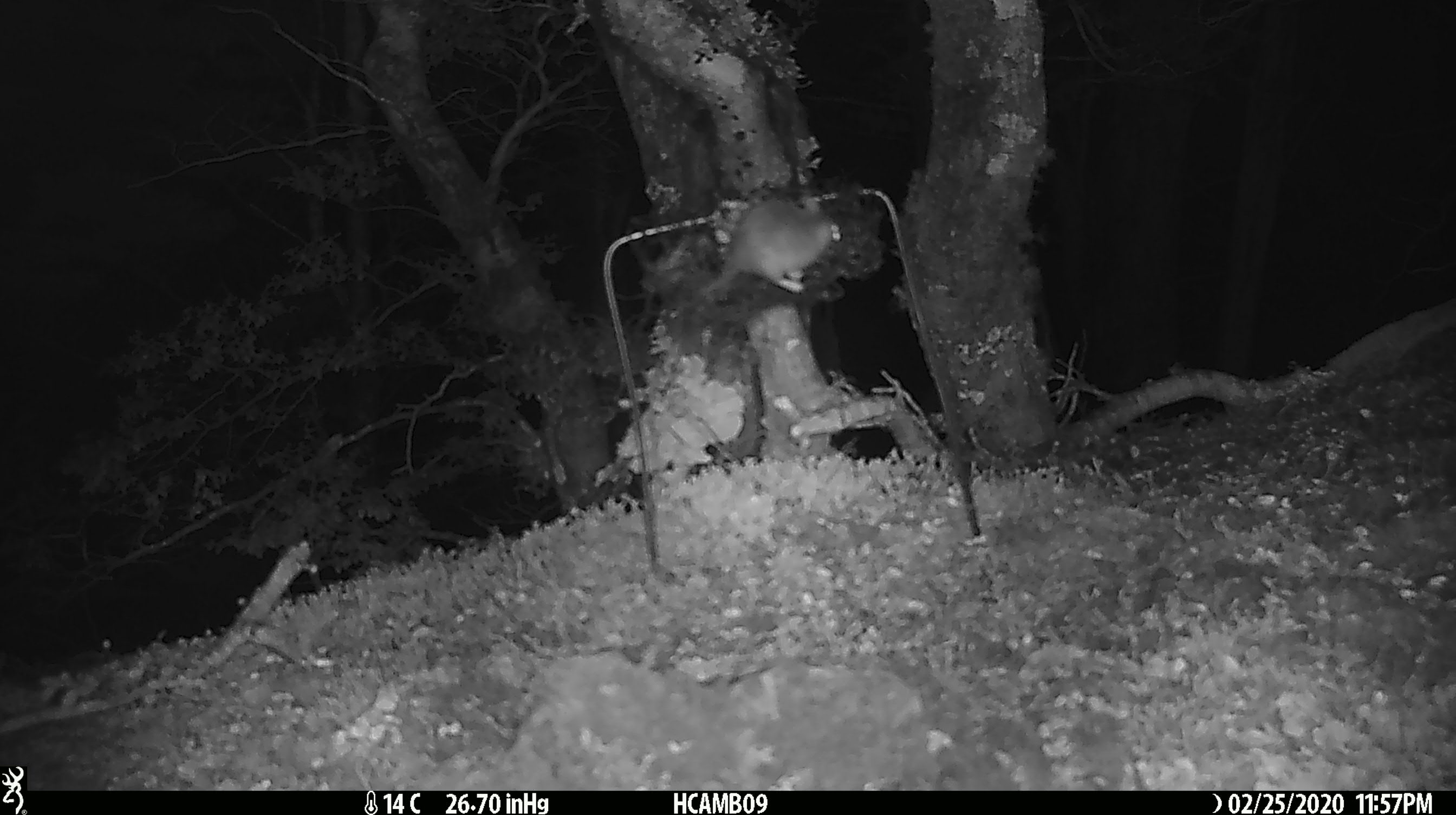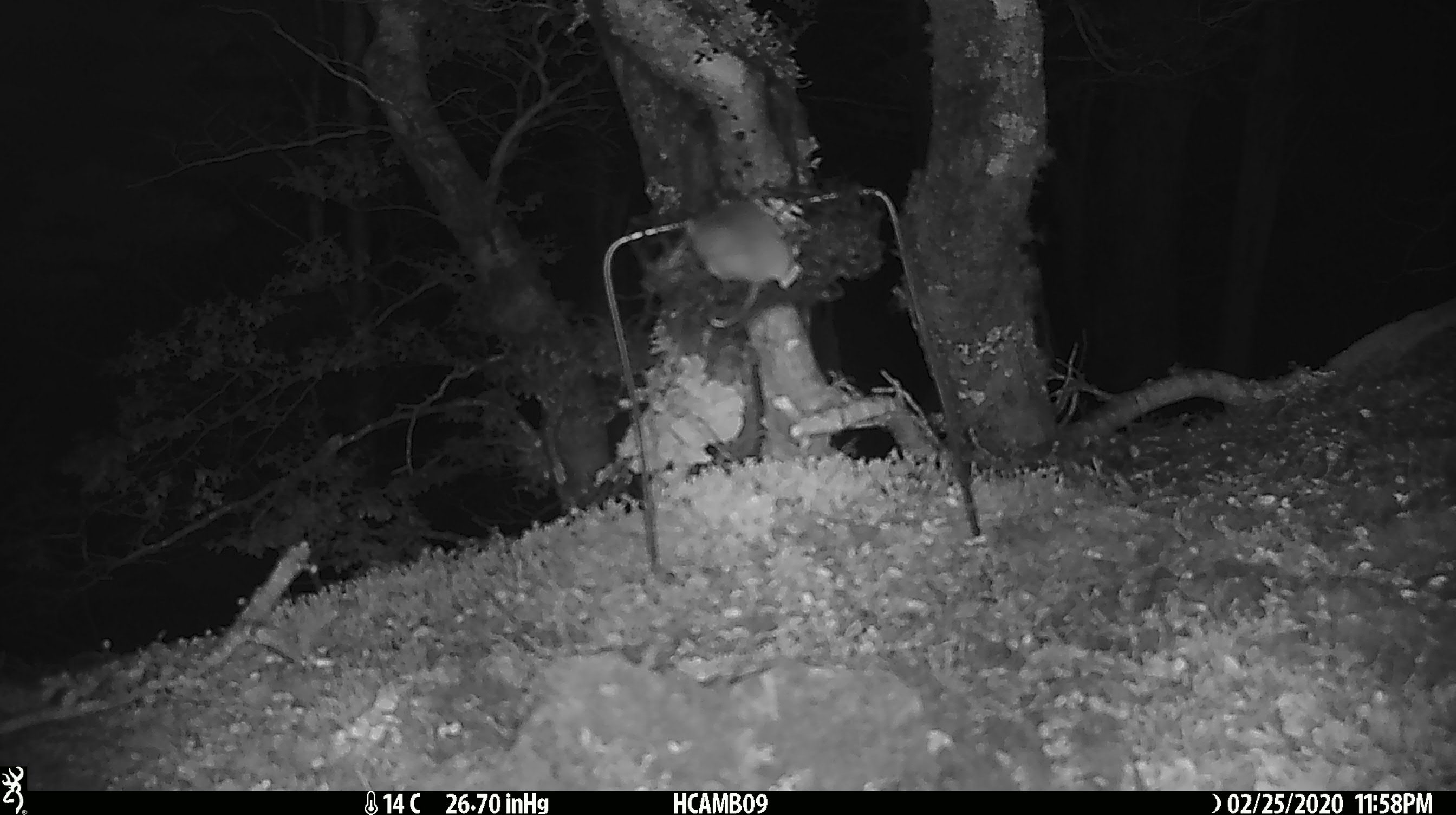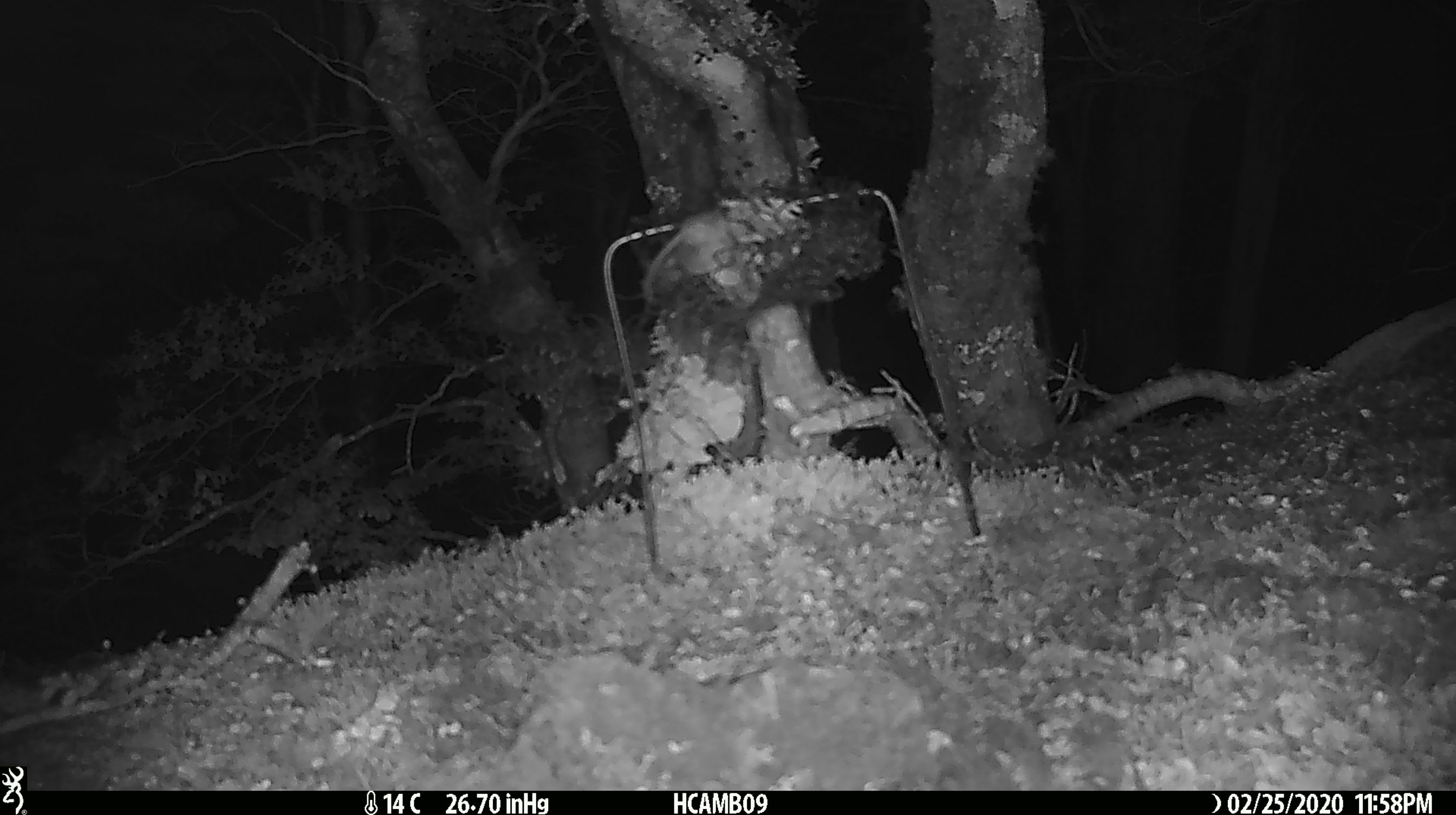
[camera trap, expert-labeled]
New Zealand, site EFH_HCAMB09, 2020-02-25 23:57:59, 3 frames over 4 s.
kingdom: Animalia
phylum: Chordata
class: Mammalia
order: Rodentia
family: Muridae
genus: Mus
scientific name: Mus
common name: mouse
Mouse (Mus).